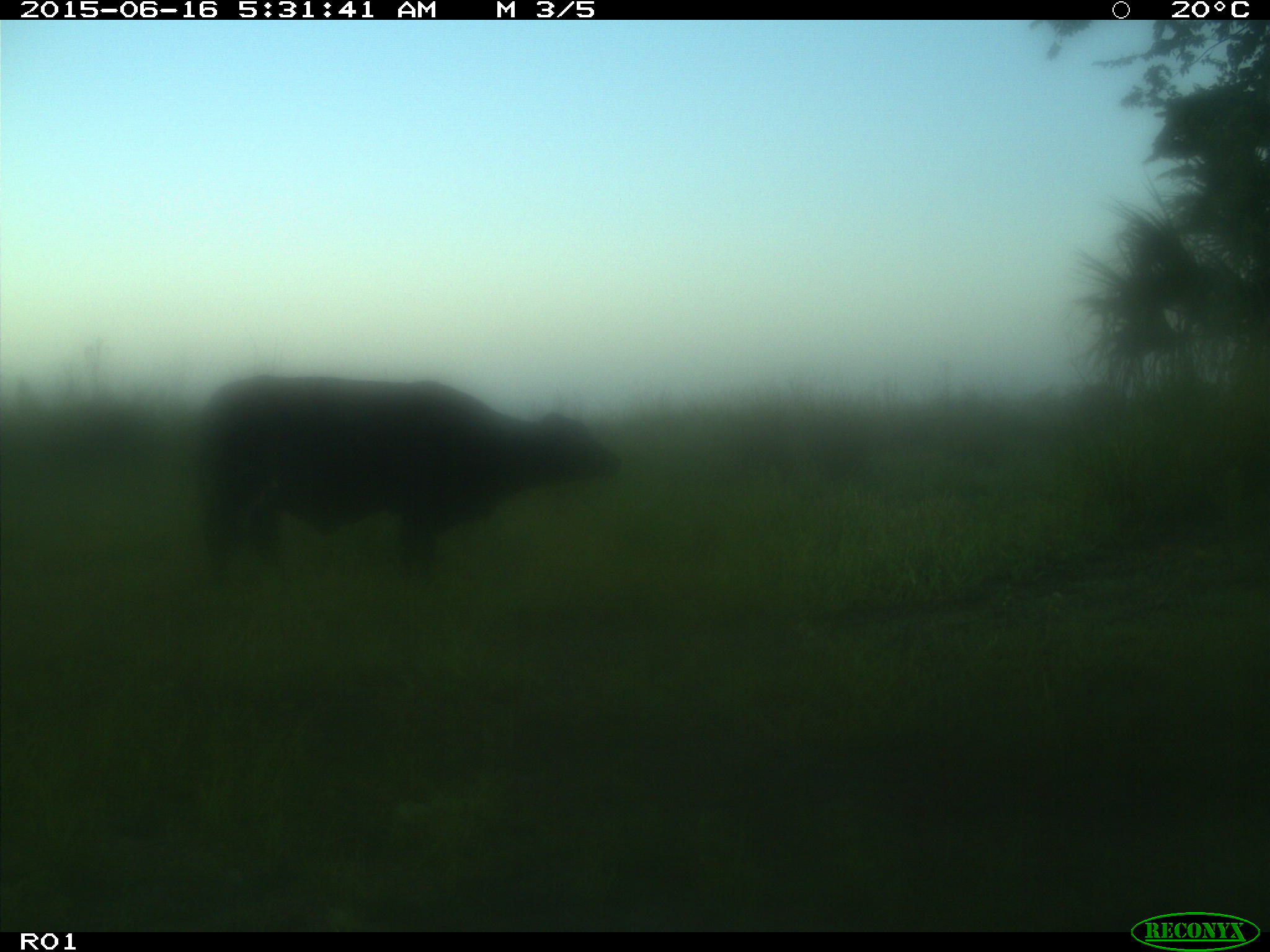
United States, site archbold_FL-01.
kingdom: Animalia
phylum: Chordata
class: Mammalia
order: Artiodactyla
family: Bovidae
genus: Bos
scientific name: Bos taurus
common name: domestic cow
Bos taurus (domestic cow).